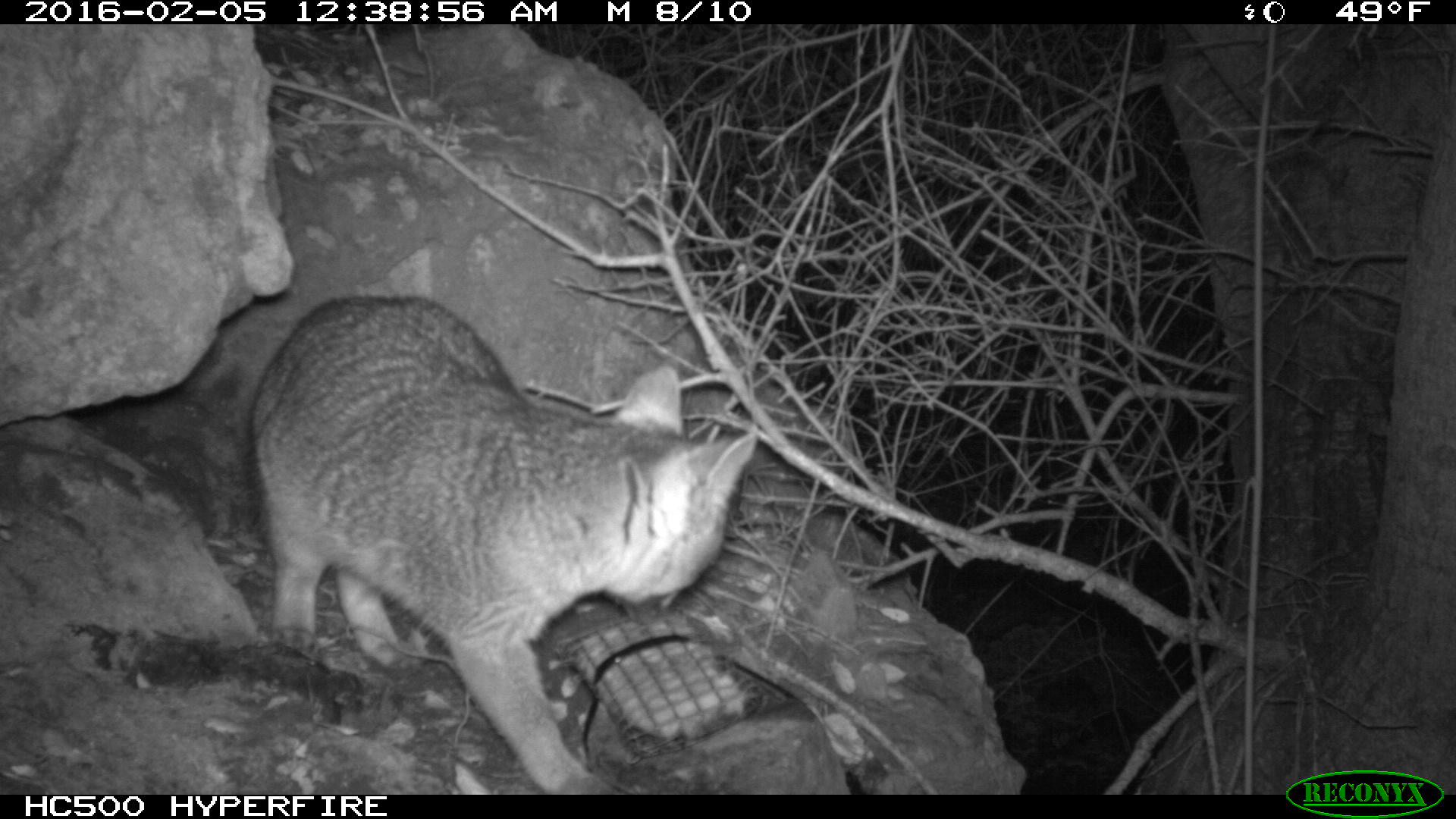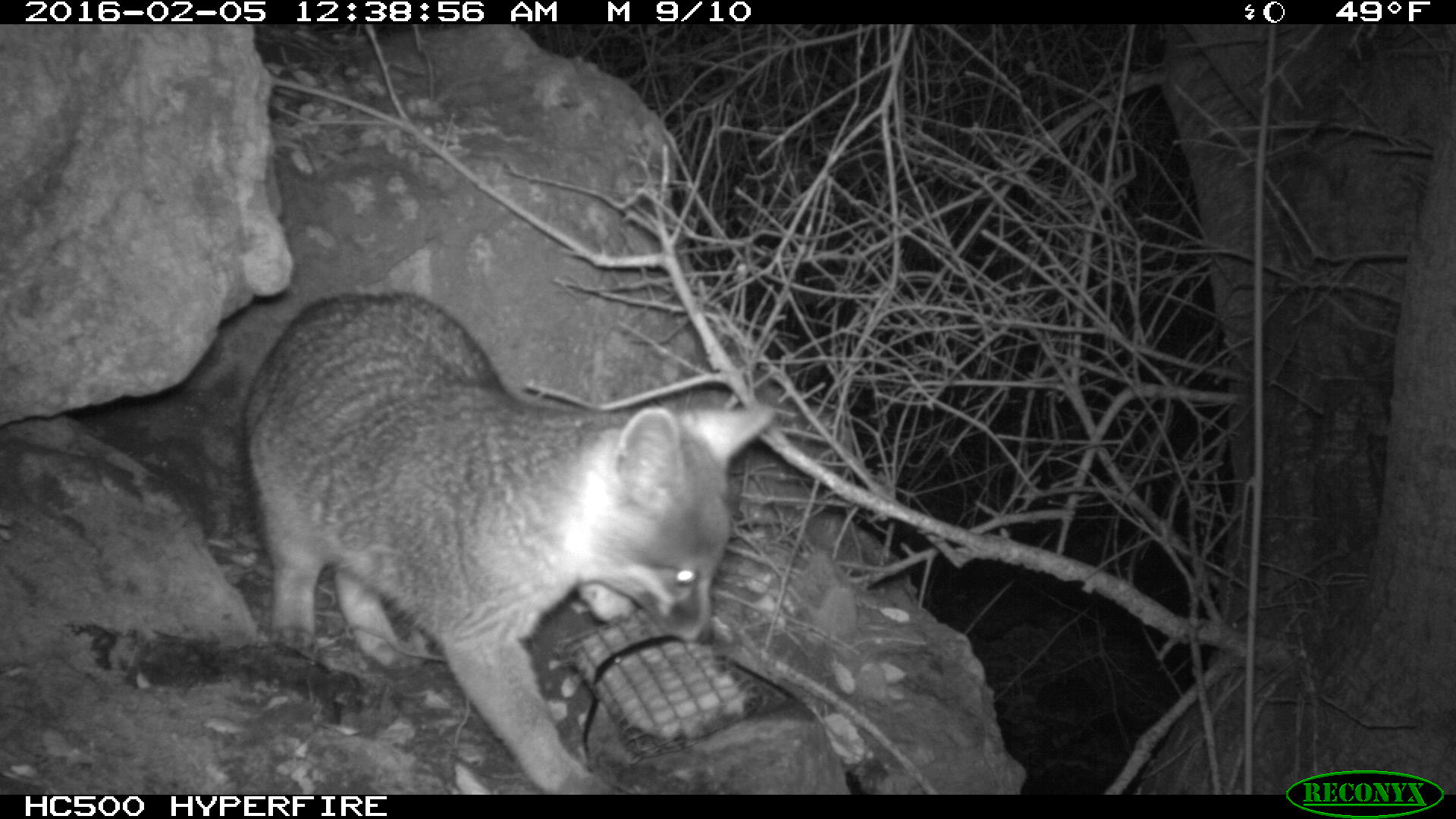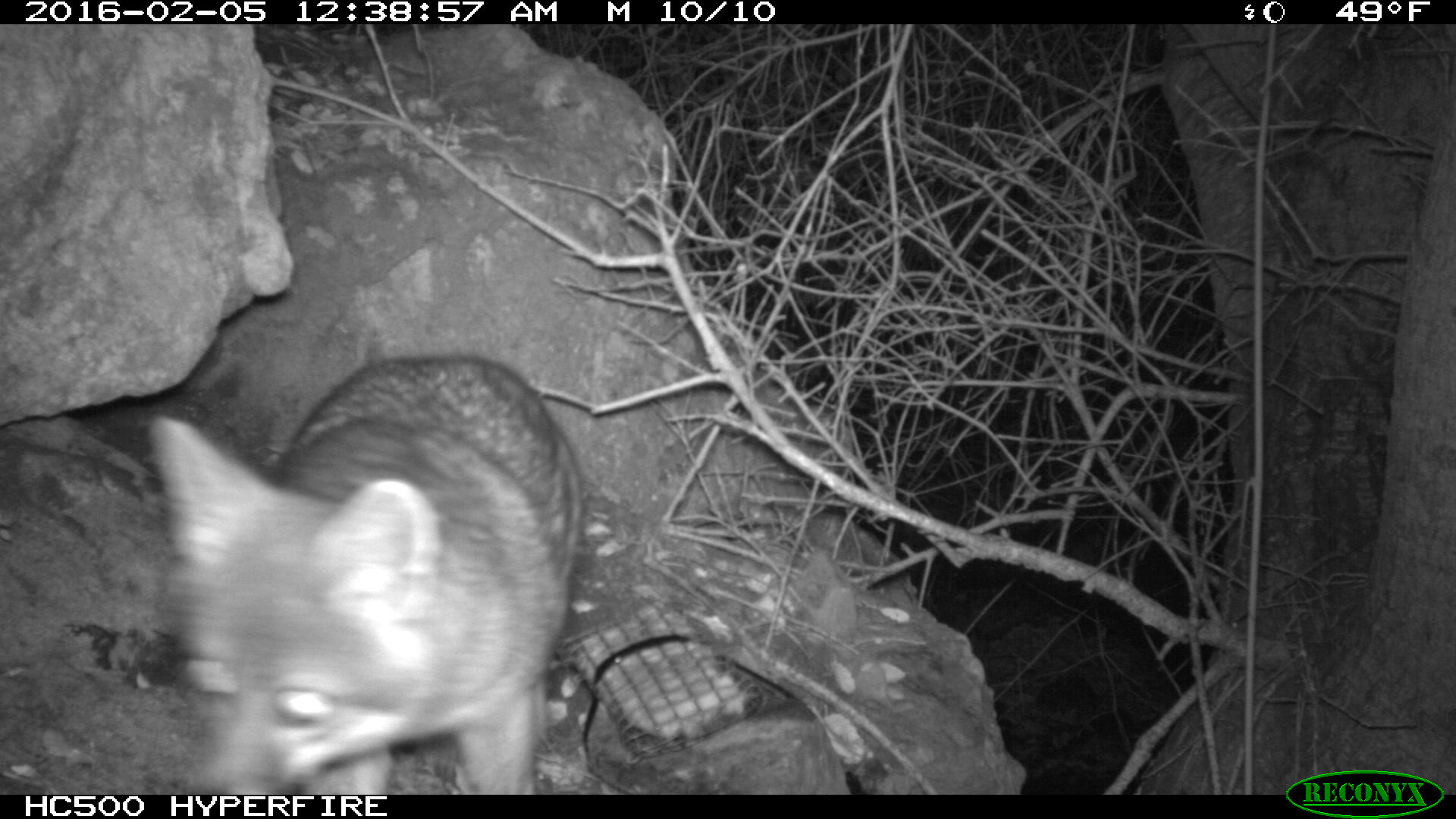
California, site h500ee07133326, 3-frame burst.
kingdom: Animalia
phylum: Chordata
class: Mammalia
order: Carnivora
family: Canidae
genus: Urocyon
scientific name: Urocyon littoralis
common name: island fox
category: fox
Fox (island fox) (Urocyon littoralis).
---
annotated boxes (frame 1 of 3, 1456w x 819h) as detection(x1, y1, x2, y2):
fox: detection(249, 291, 758, 793)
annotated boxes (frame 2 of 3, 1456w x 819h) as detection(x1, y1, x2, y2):
fox: detection(240, 291, 780, 794)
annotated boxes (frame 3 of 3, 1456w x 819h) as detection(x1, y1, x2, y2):
fox: detection(143, 354, 588, 793)